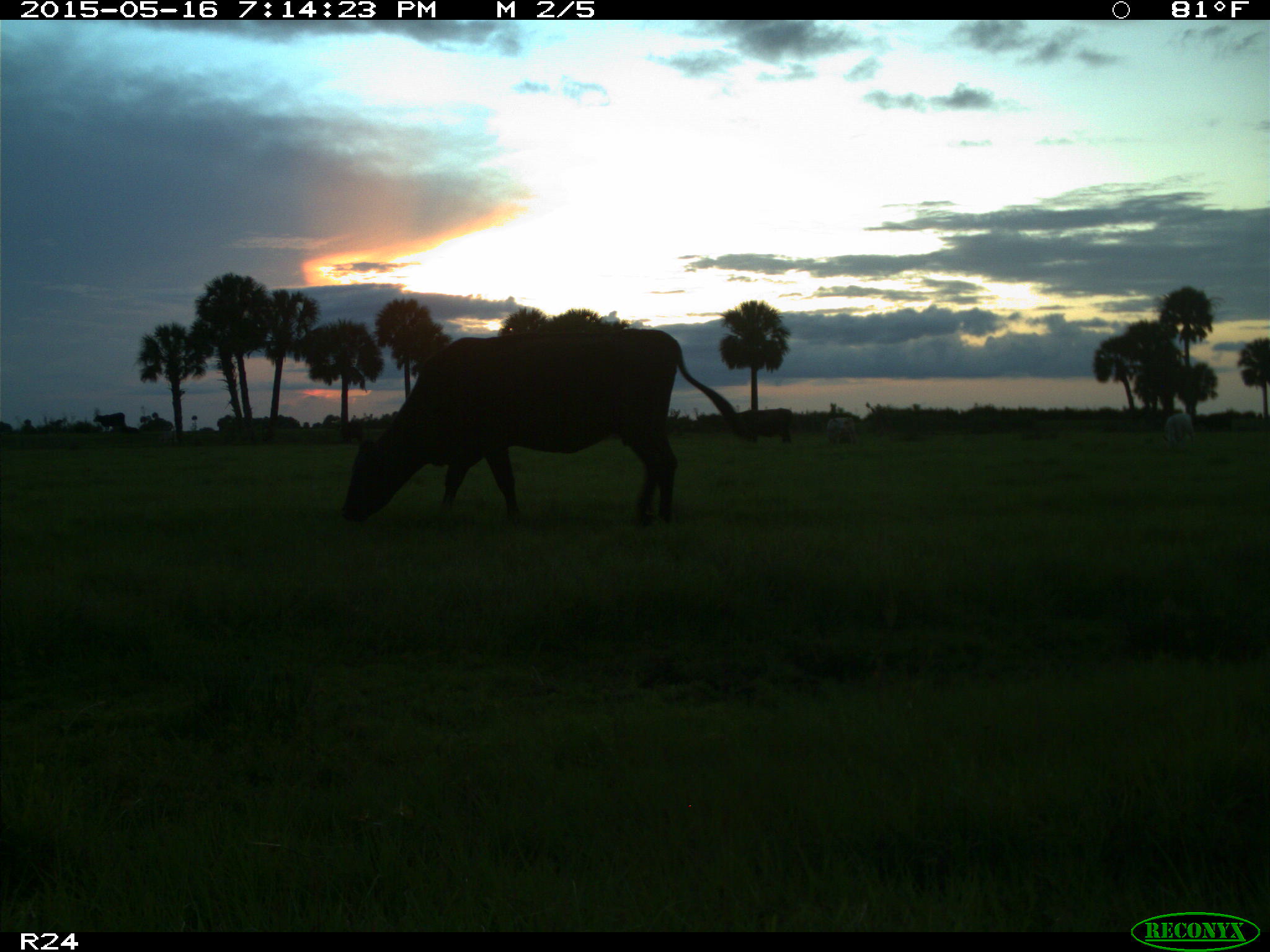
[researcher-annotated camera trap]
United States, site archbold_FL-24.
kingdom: Animalia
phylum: Chordata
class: Mammalia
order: Artiodactyla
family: Bovidae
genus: Bos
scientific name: Bos taurus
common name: domestic cow